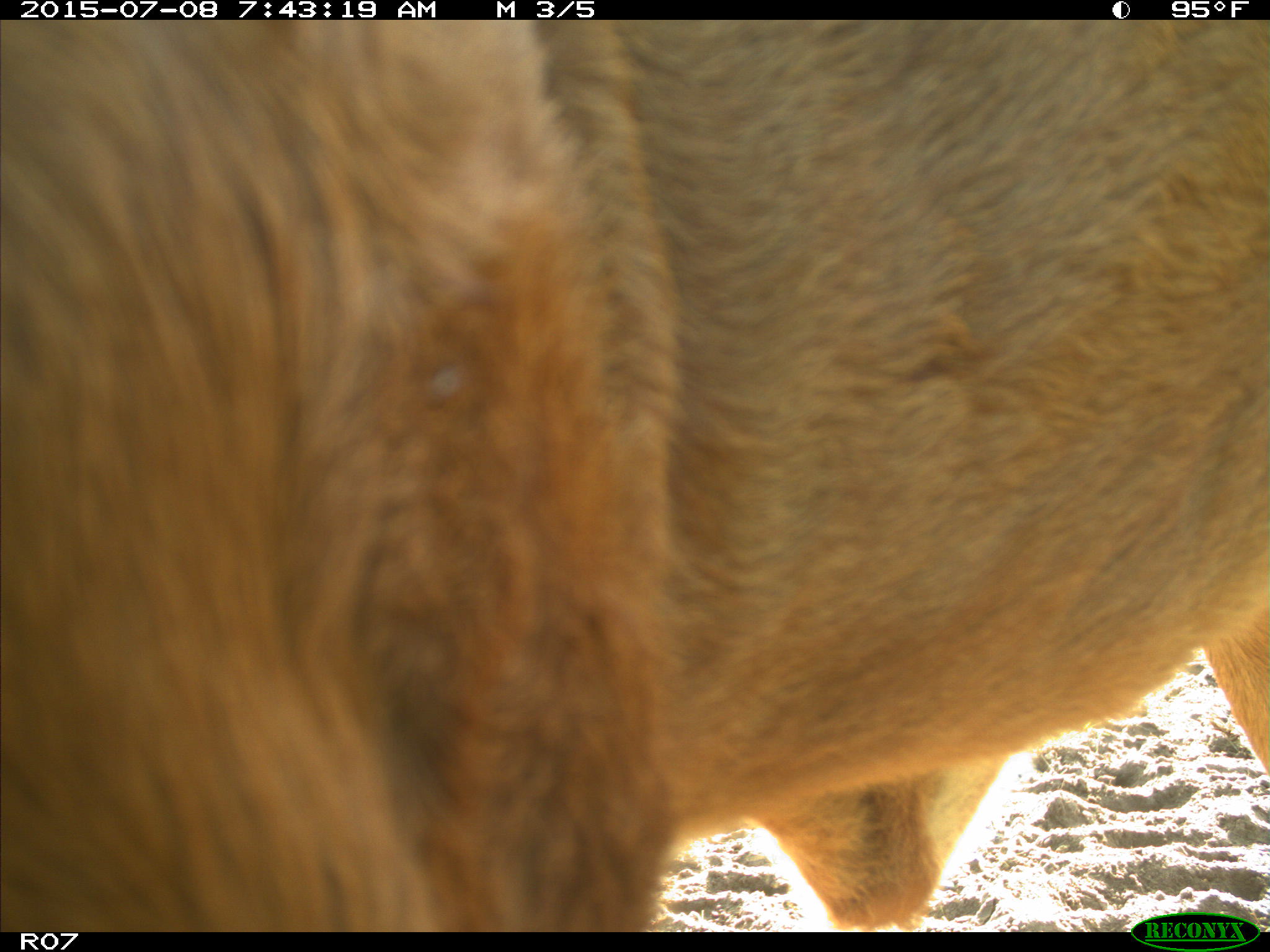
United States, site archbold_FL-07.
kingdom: Animalia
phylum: Chordata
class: Mammalia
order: Artiodactyla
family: Bovidae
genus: Bos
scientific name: Bos taurus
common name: domestic cow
Bos taurus (domestic cow).